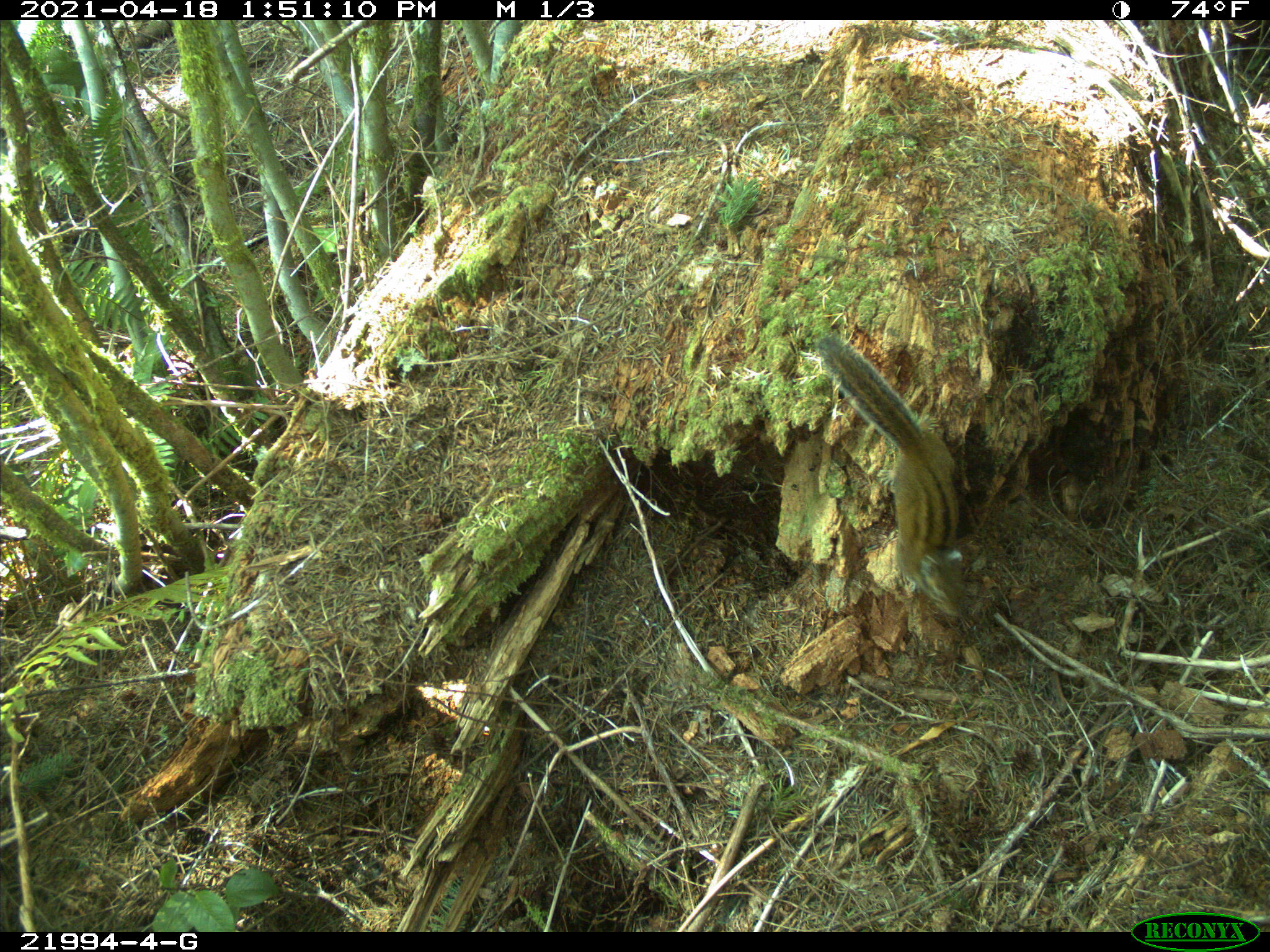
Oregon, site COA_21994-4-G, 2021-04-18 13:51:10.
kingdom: Animalia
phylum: Chordata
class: Mammalia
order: Rodentia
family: Sciuridae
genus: Neotamias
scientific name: Neotamias townsendii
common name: townsend's chipmunk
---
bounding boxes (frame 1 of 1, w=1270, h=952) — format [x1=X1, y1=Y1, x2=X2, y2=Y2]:
townsend's chipmunk: [x1=819, y1=339, x2=975, y2=624]